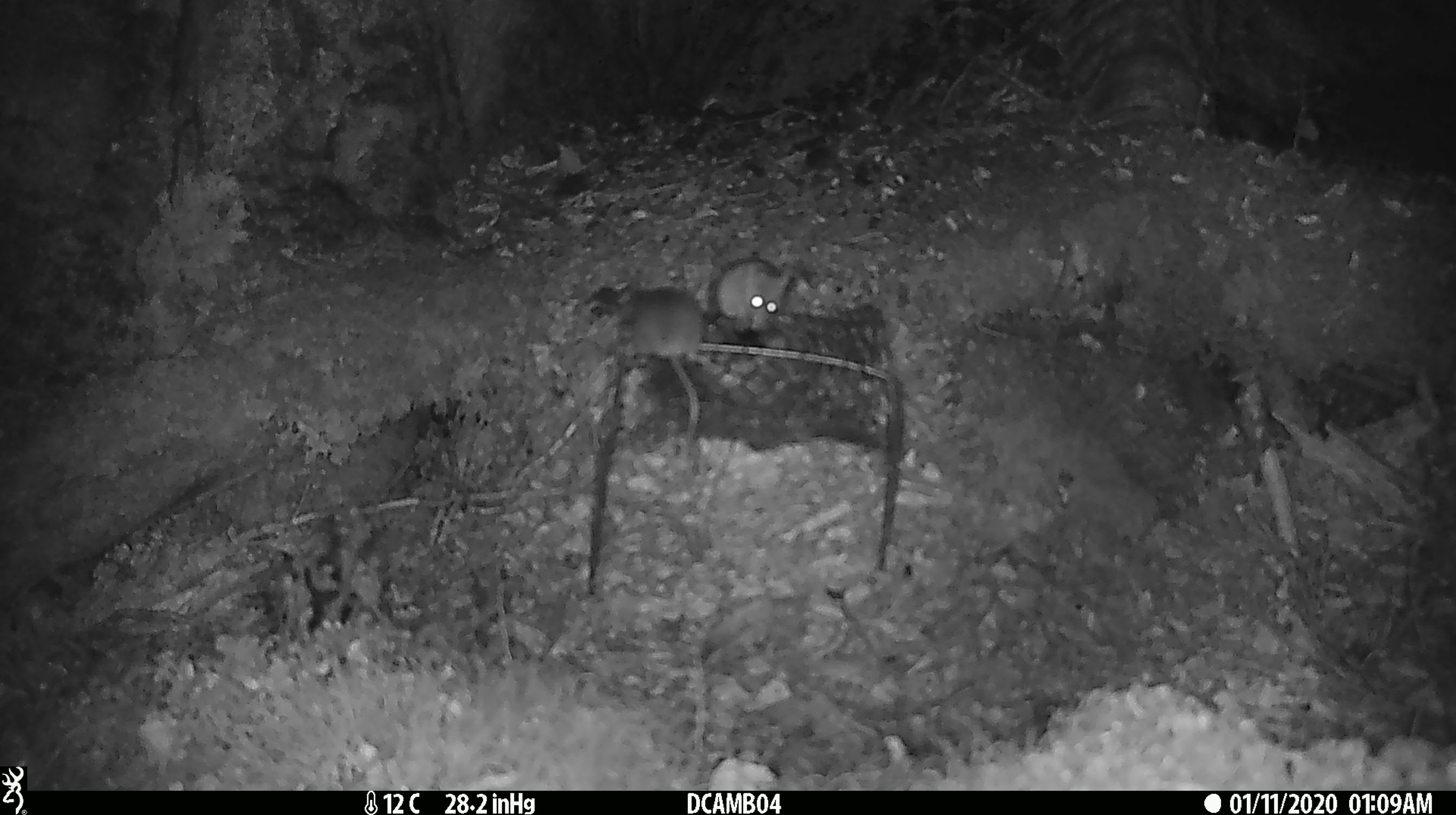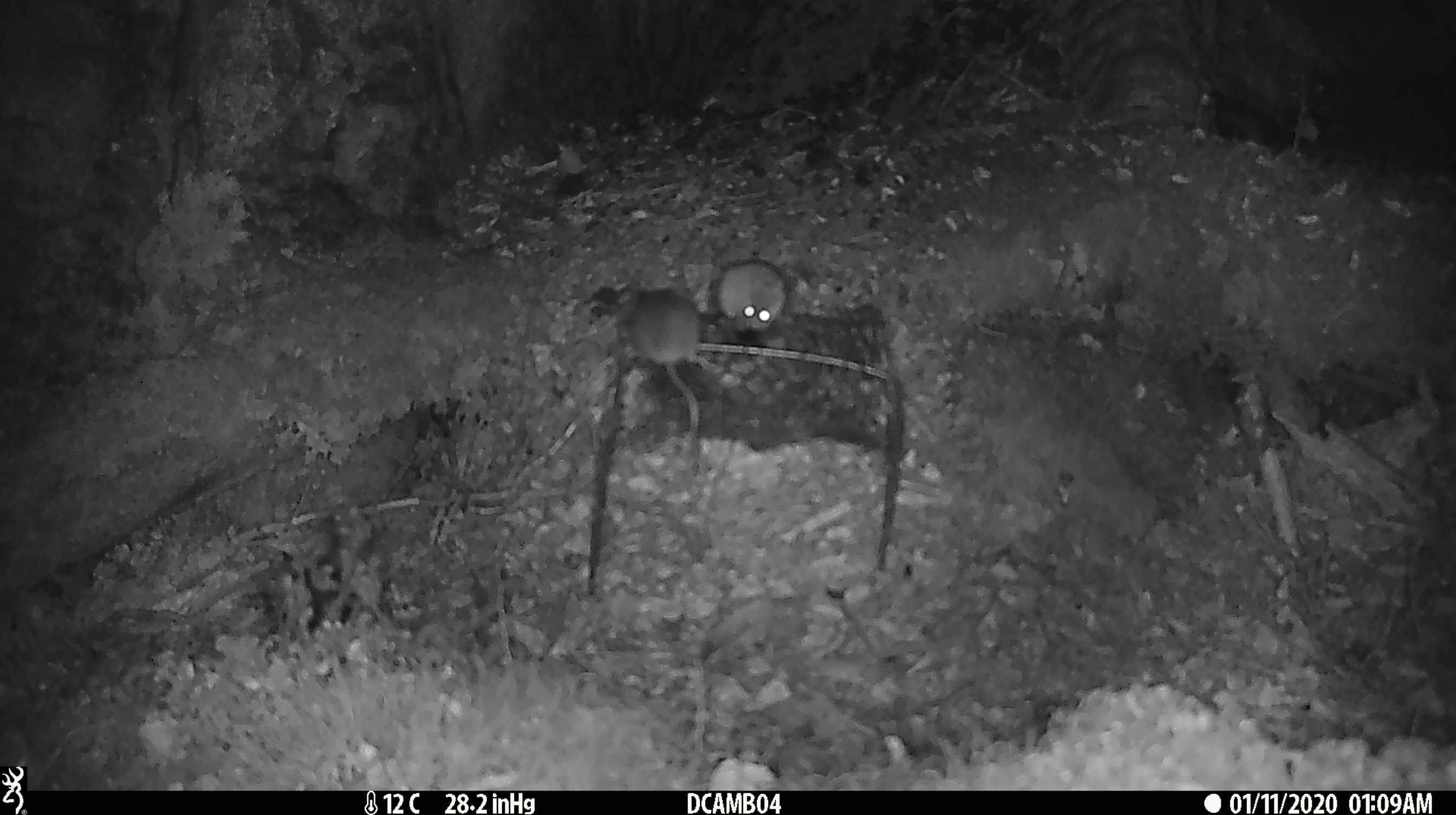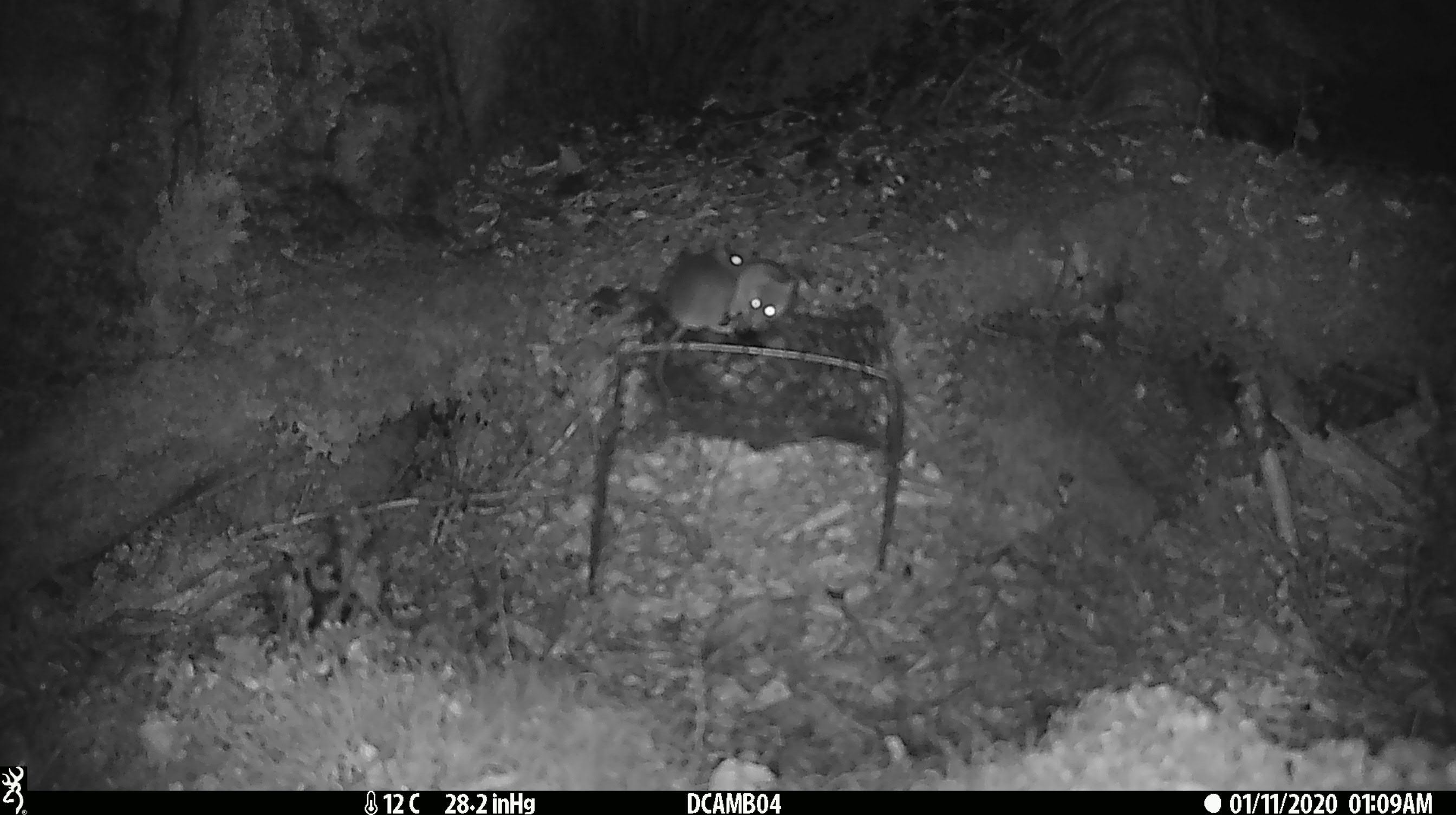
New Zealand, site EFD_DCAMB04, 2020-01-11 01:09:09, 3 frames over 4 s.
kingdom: Animalia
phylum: Chordata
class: Mammalia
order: Rodentia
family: Muridae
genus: Mus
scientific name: Mus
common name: mouse